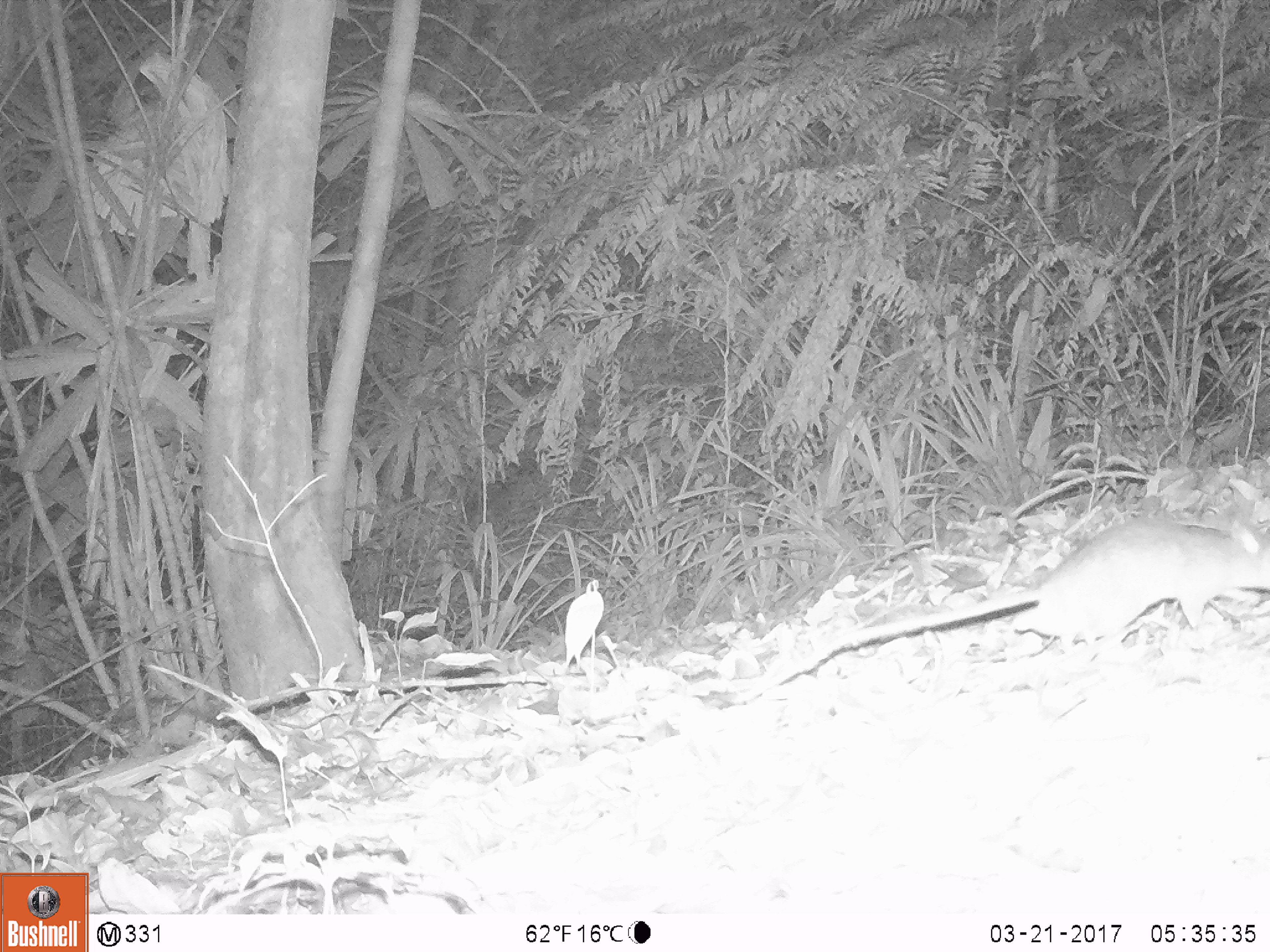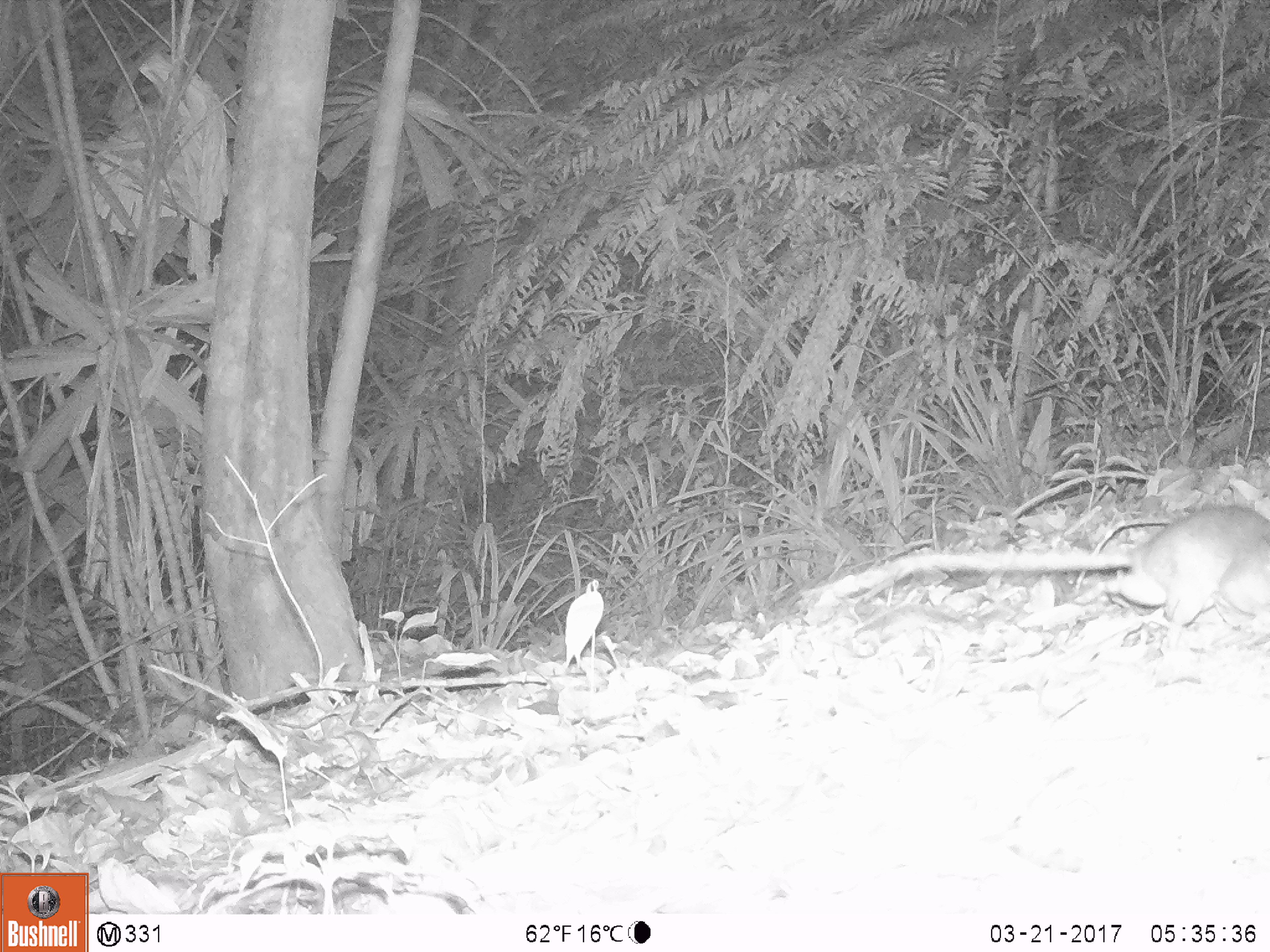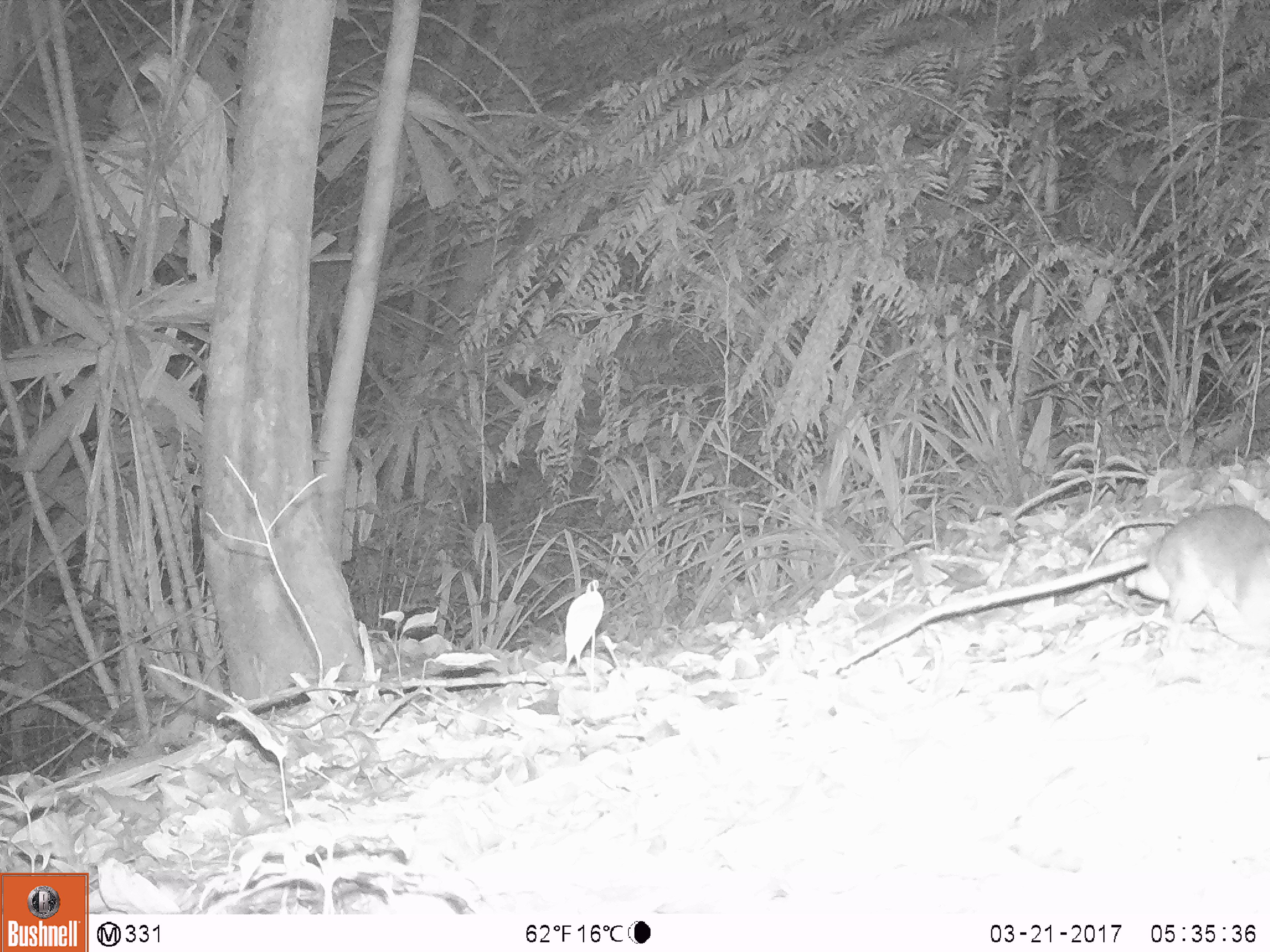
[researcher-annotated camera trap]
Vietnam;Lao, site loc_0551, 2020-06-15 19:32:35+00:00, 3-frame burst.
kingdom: Animalia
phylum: Chordata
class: Mammalia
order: Rodentia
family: Muridae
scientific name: Muridae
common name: old-world mice and rats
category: unidentified murid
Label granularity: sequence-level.